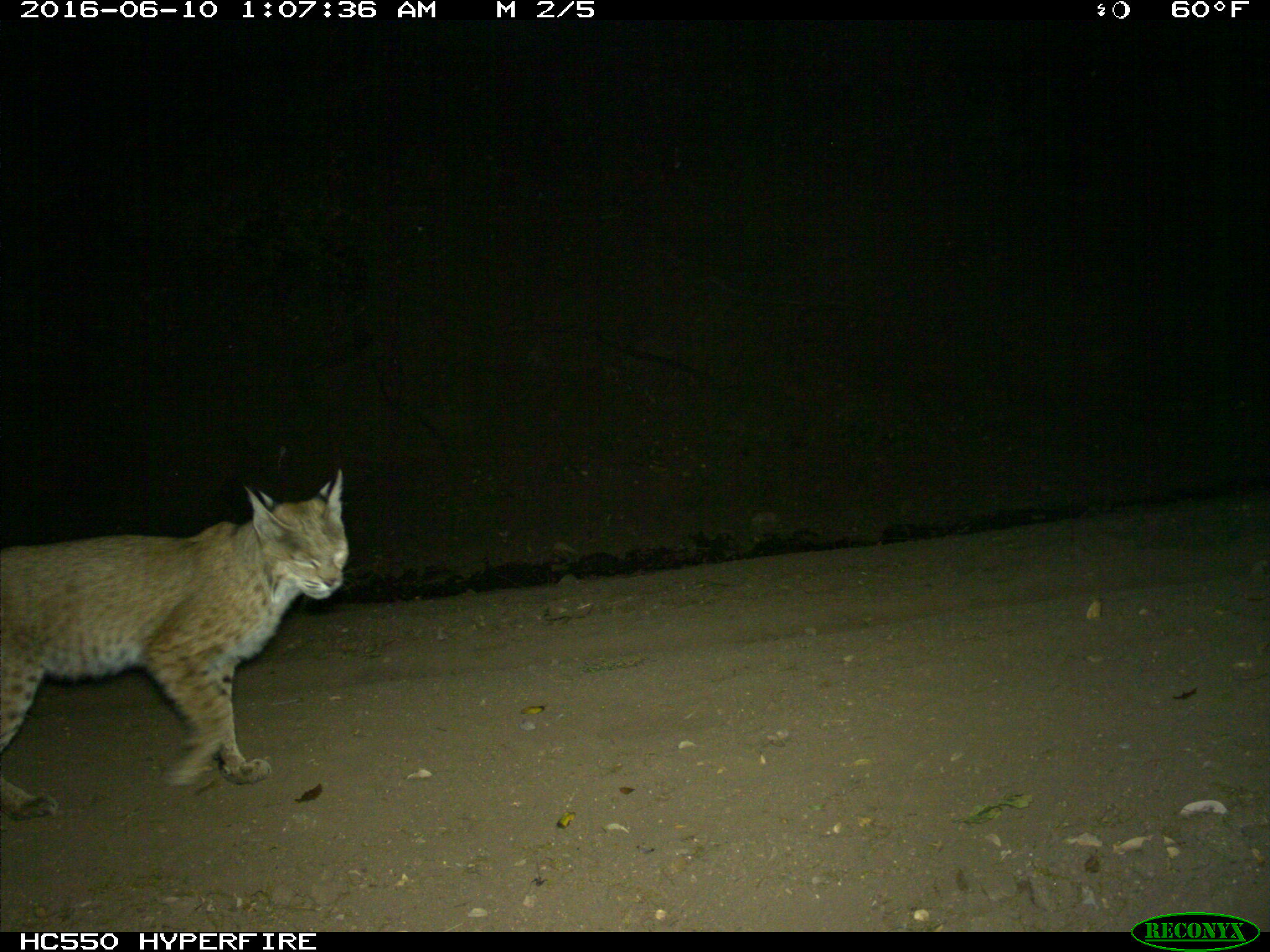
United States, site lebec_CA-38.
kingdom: Animalia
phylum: Chordata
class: Mammalia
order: Carnivora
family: Felidae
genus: Lynx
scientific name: Lynx rufus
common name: bobcat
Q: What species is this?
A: Lynx rufus (bobcat).